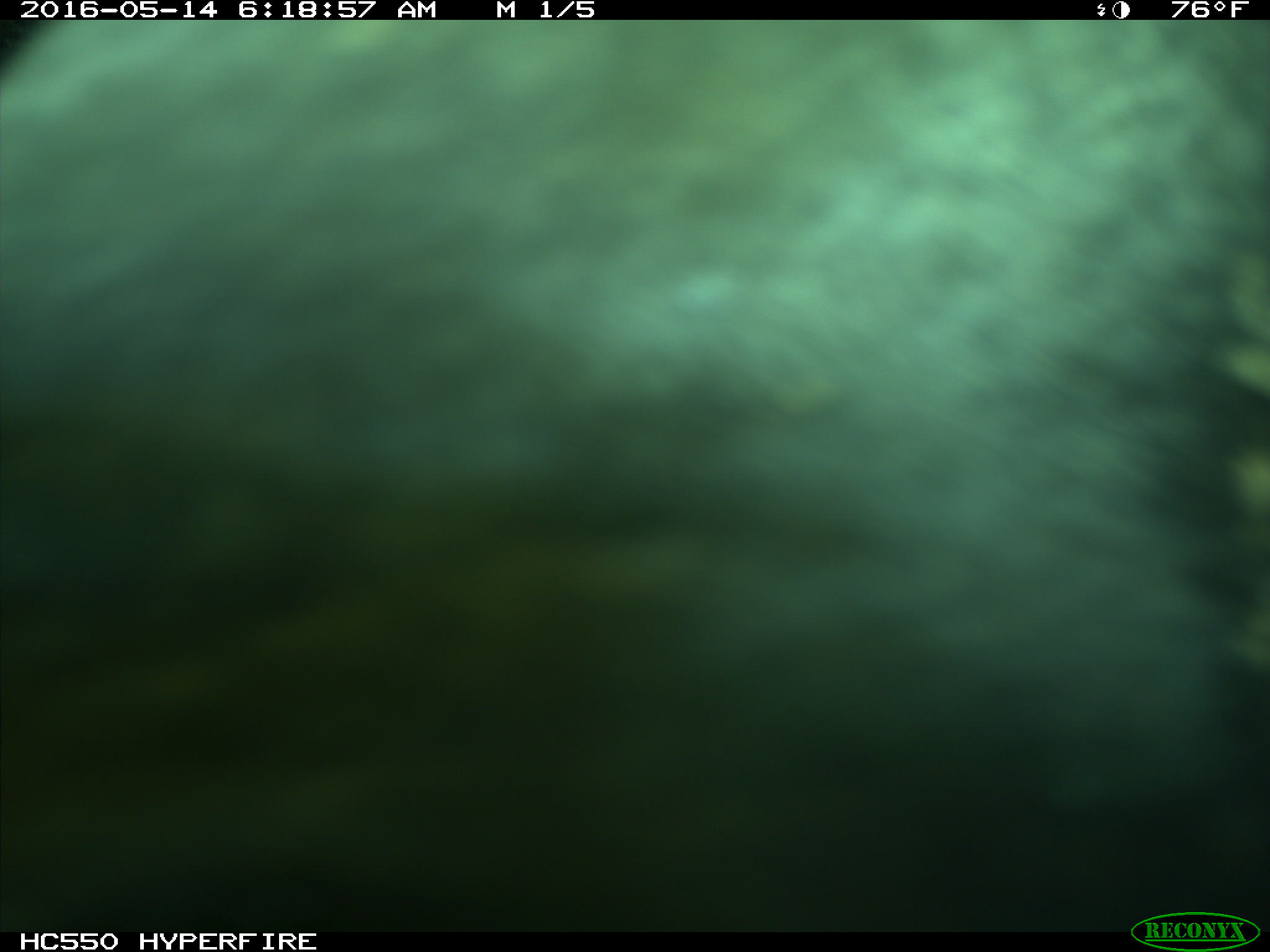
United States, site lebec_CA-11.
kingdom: Animalia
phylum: Chordata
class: Mammalia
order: Artiodactyla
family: Bovidae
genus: Bos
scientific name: Bos taurus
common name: domestic cow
Bos taurus (domestic cow).